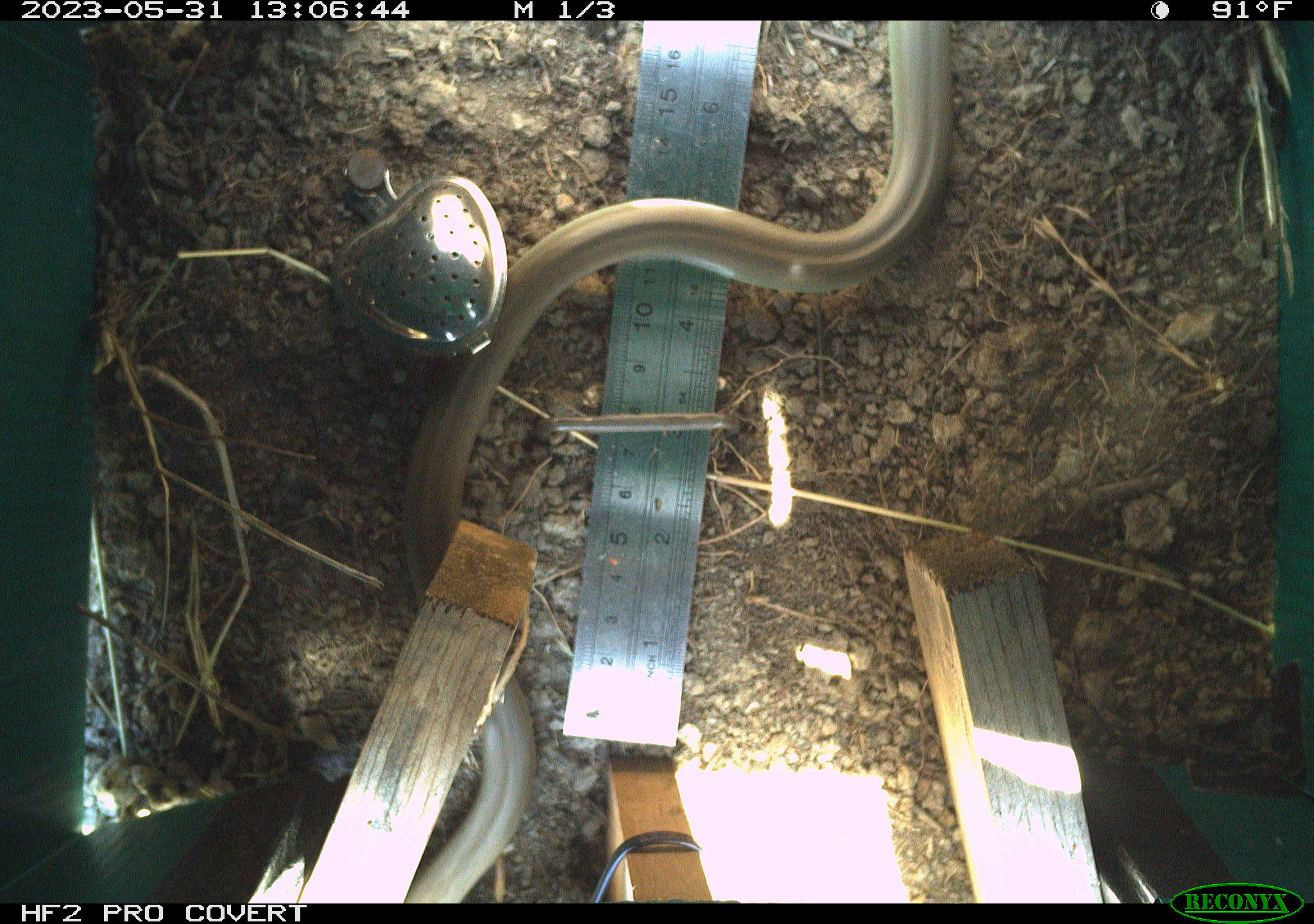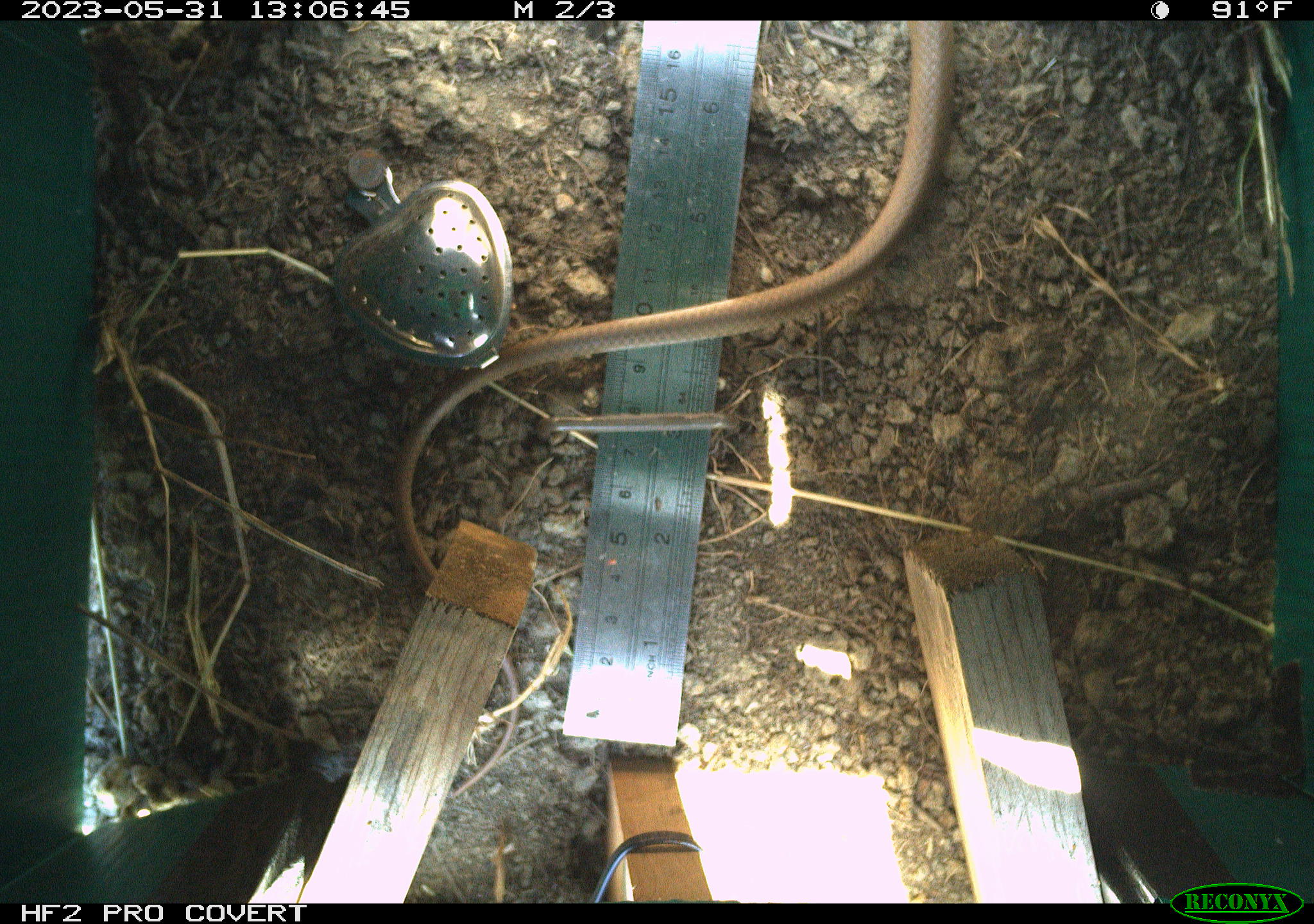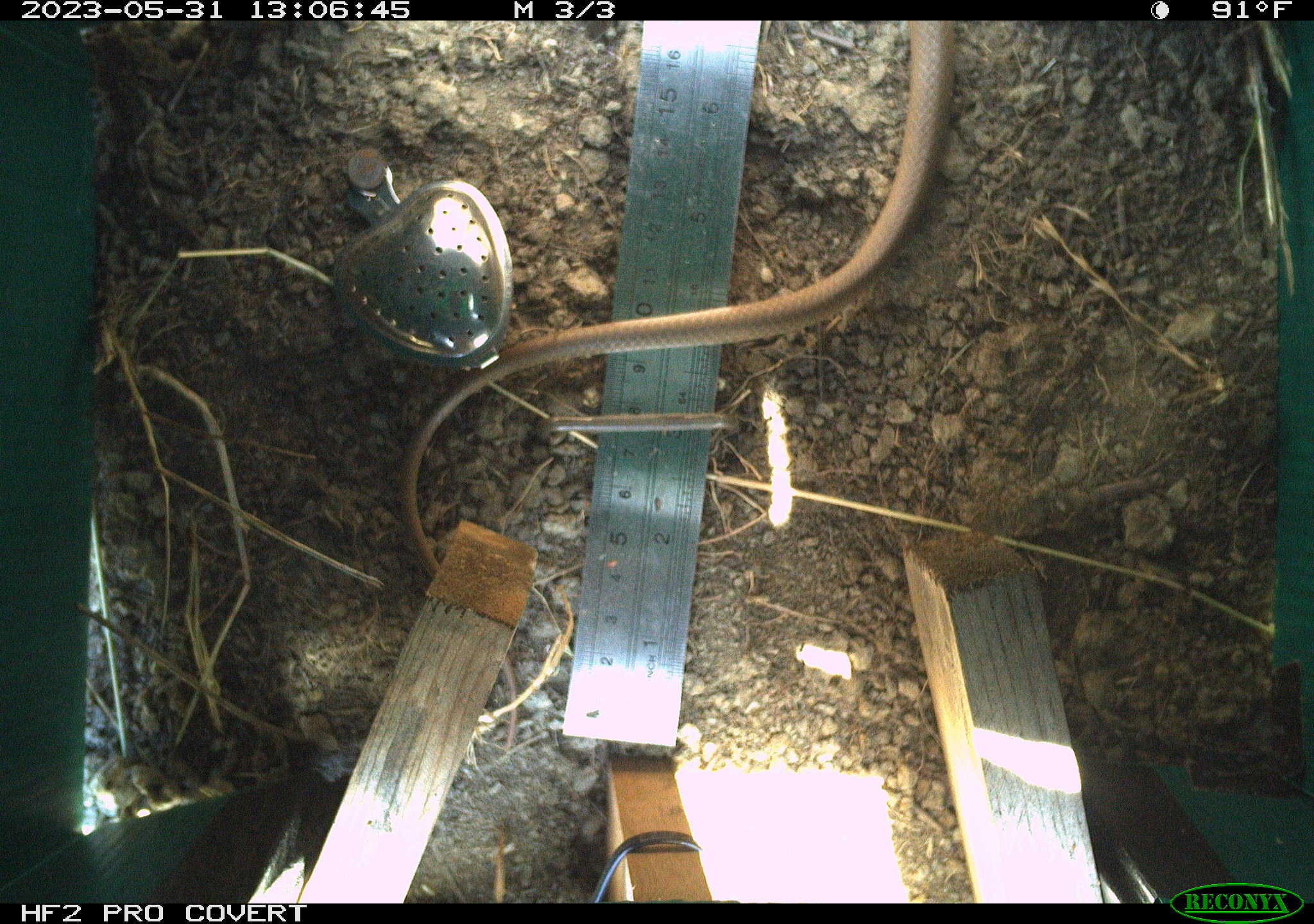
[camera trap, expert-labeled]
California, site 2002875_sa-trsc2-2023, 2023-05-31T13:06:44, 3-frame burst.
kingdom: Animalia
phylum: Chordata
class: Reptilia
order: Squamata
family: Colubridae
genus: Coluber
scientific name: Coluber constrictor mormon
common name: western yellow-bellied racer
Western yellow-bellied racer (Coluber constrictor mormon).